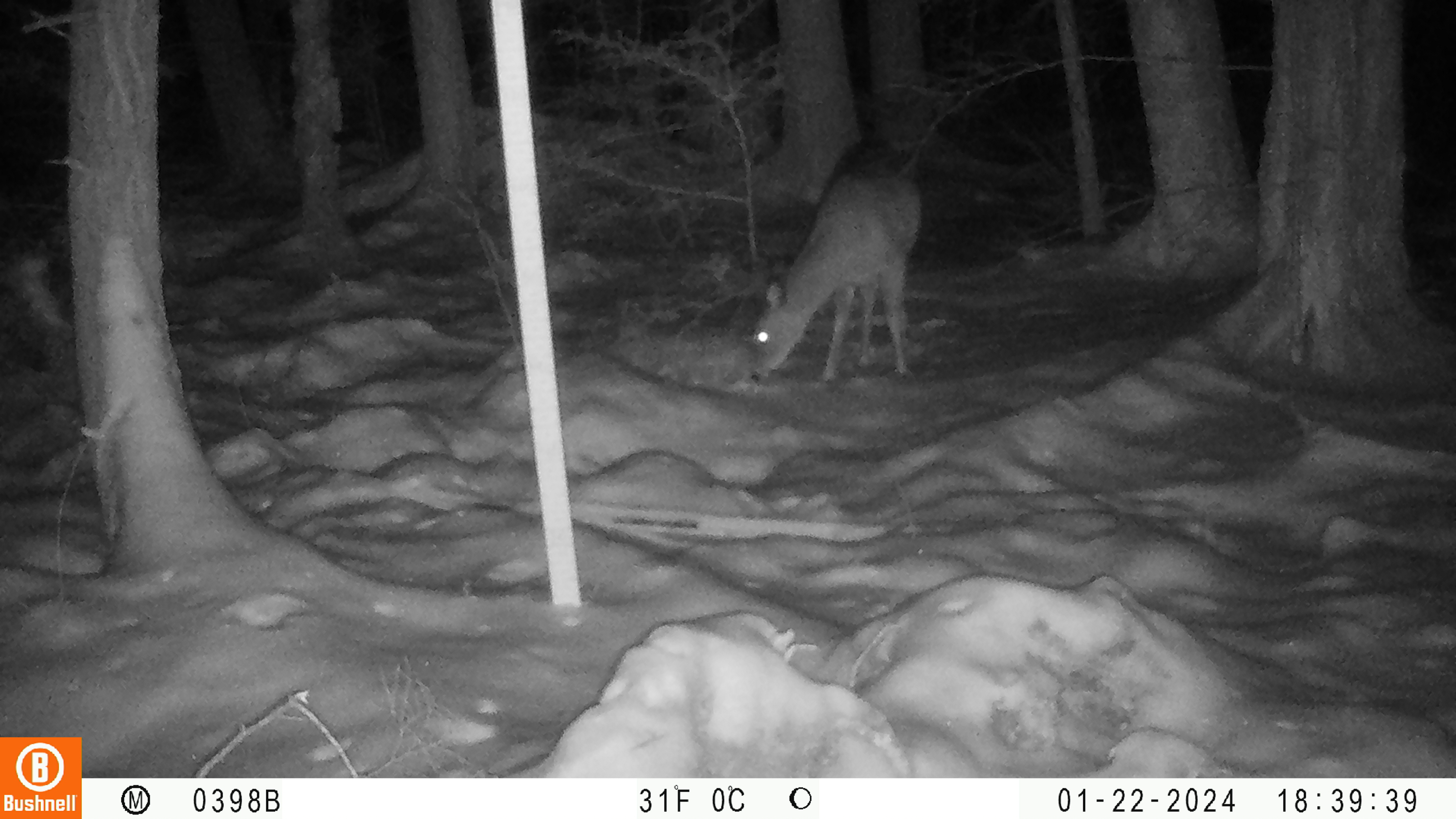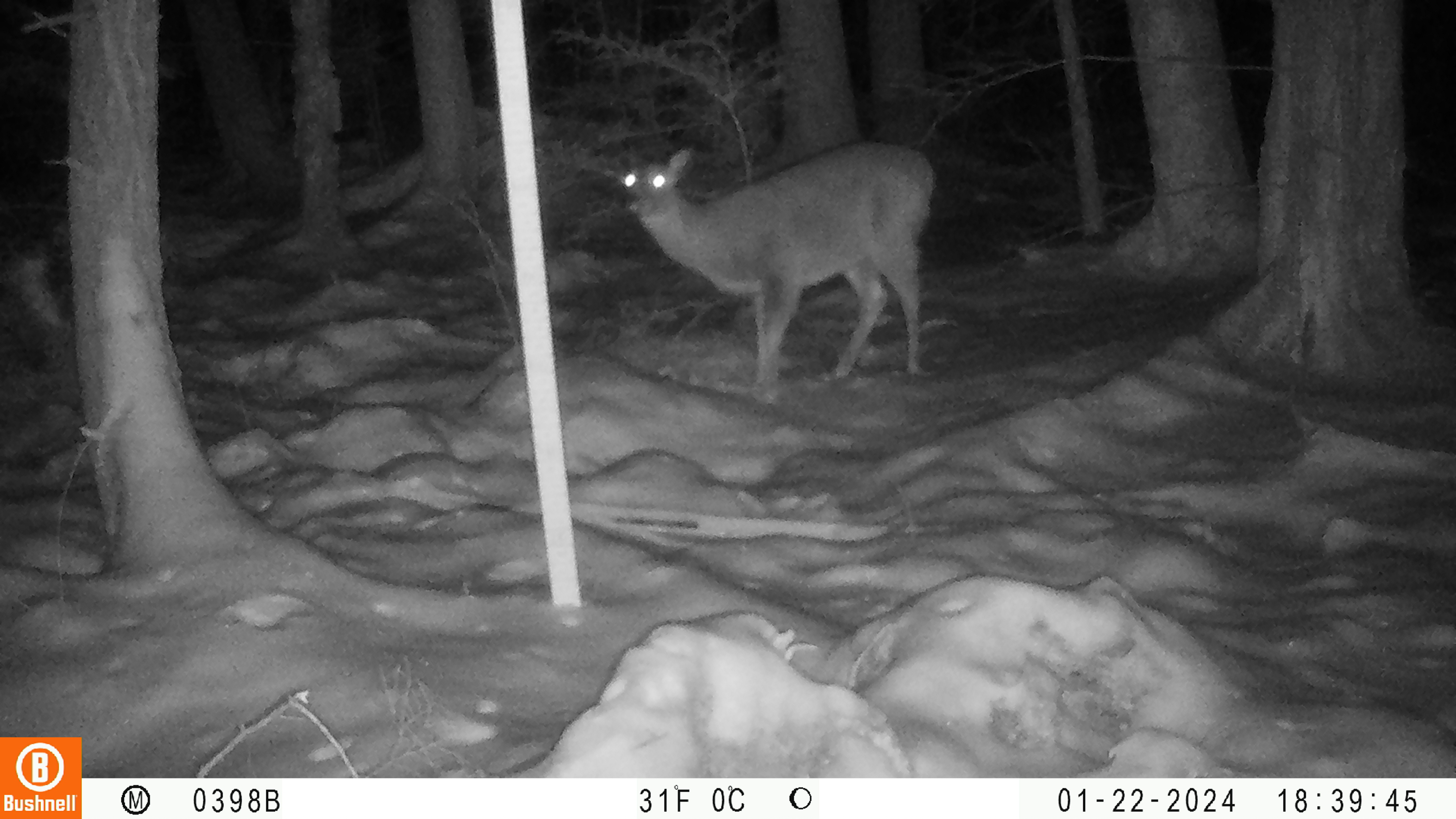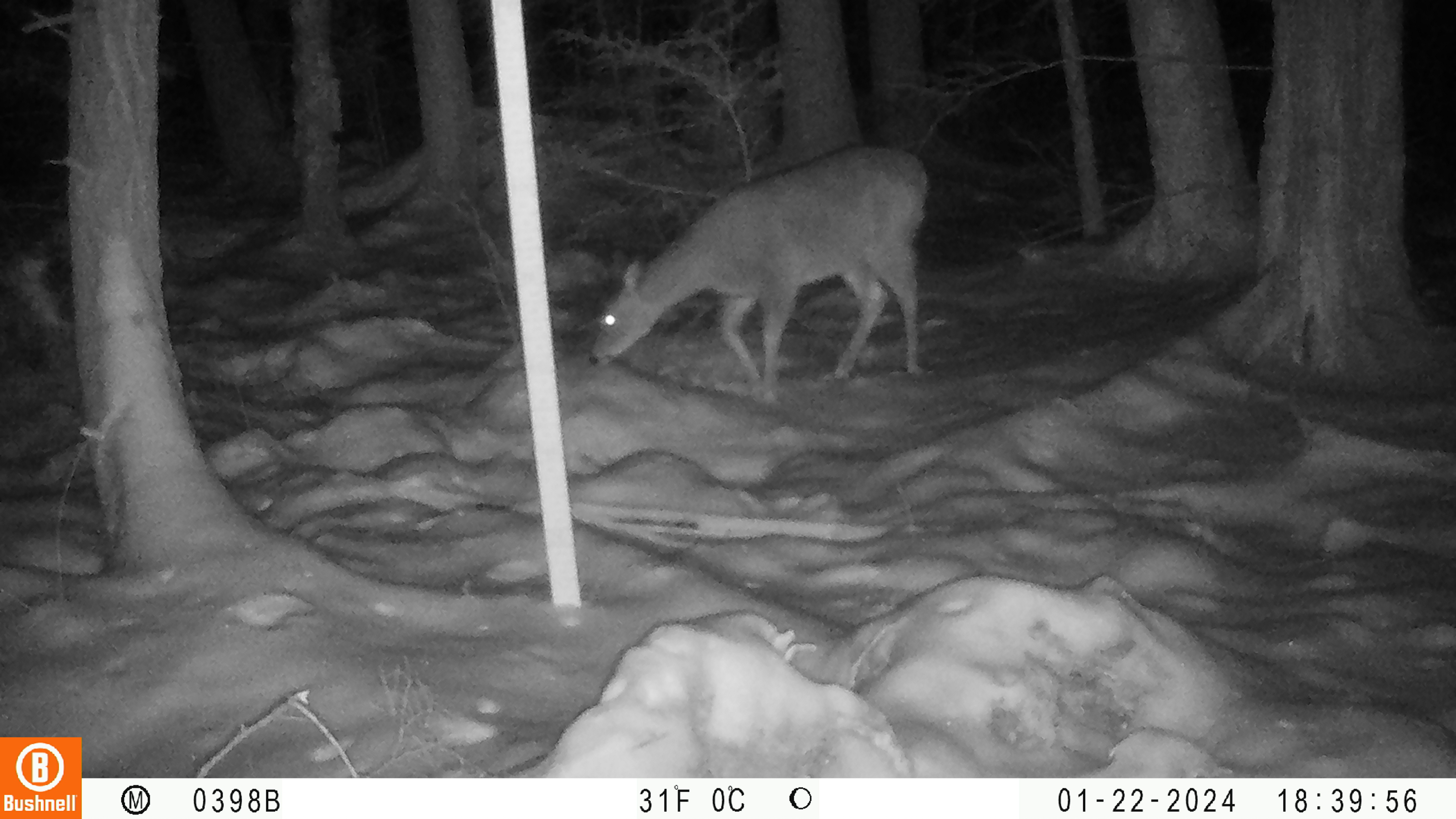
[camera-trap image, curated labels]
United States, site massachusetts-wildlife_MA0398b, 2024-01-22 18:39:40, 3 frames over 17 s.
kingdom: Animalia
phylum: Chordata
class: Mammalia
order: Artiodactyla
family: Cervidae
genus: Odocoileus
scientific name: Odocoileus virginianus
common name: white-tailed deer